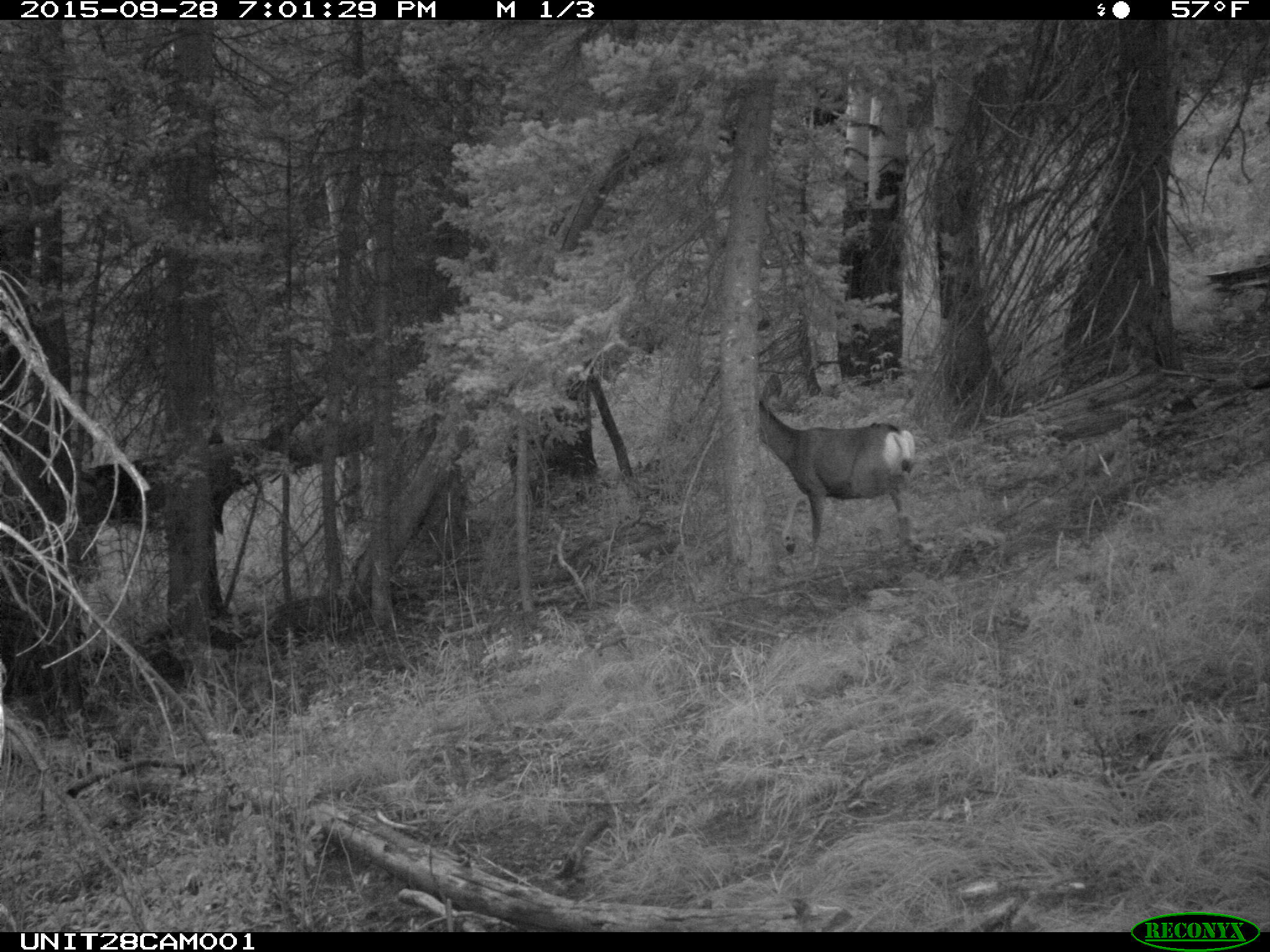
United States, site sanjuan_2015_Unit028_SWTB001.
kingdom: Animalia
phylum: Chordata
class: Mammalia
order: Artiodactyla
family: Cervidae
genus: Odocoileus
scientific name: Odocoileus hemionus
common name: mule deer